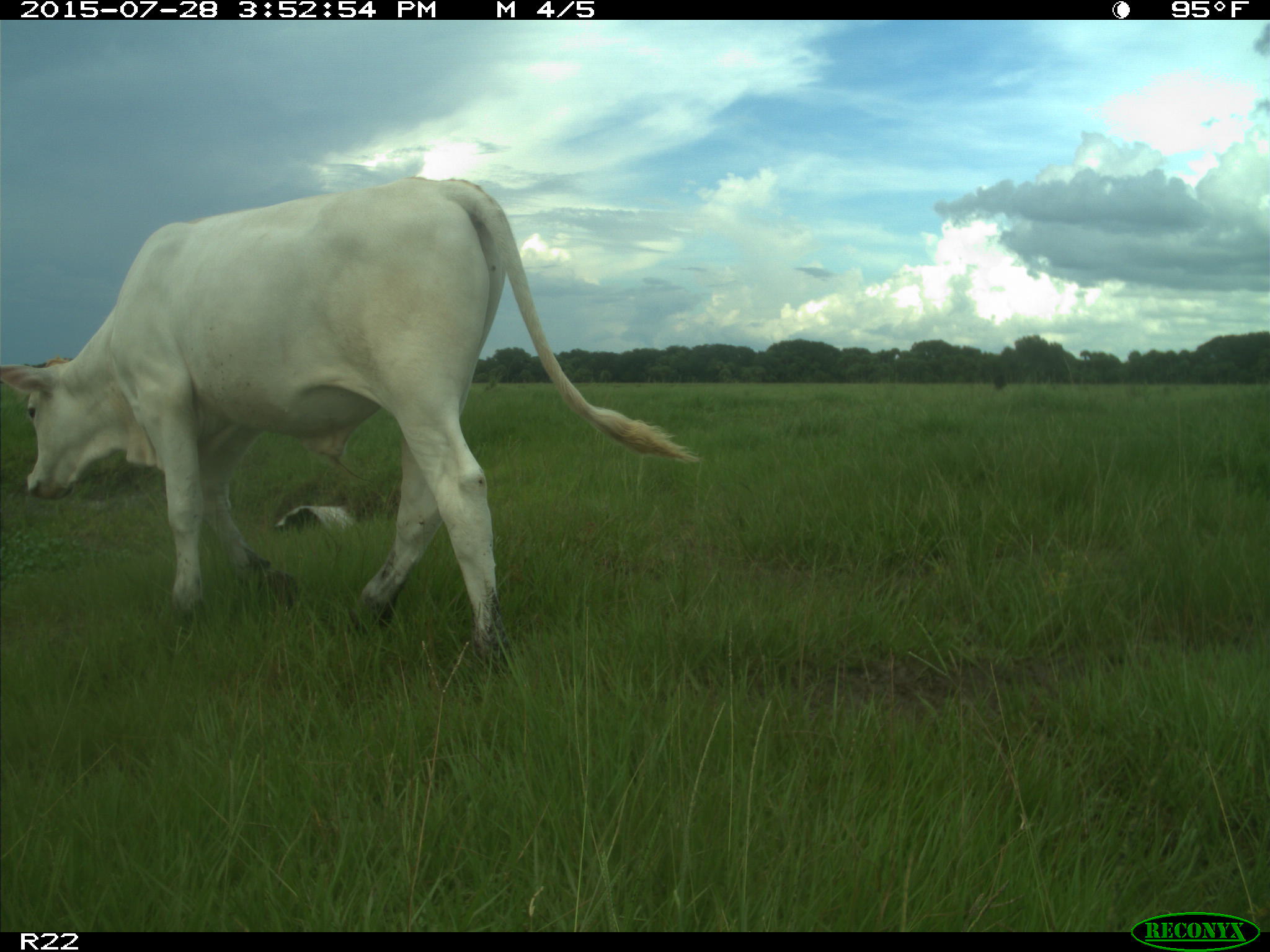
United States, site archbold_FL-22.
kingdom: Animalia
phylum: Chordata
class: Mammalia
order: Artiodactyla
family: Bovidae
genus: Bos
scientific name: Bos taurus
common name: domestic cow